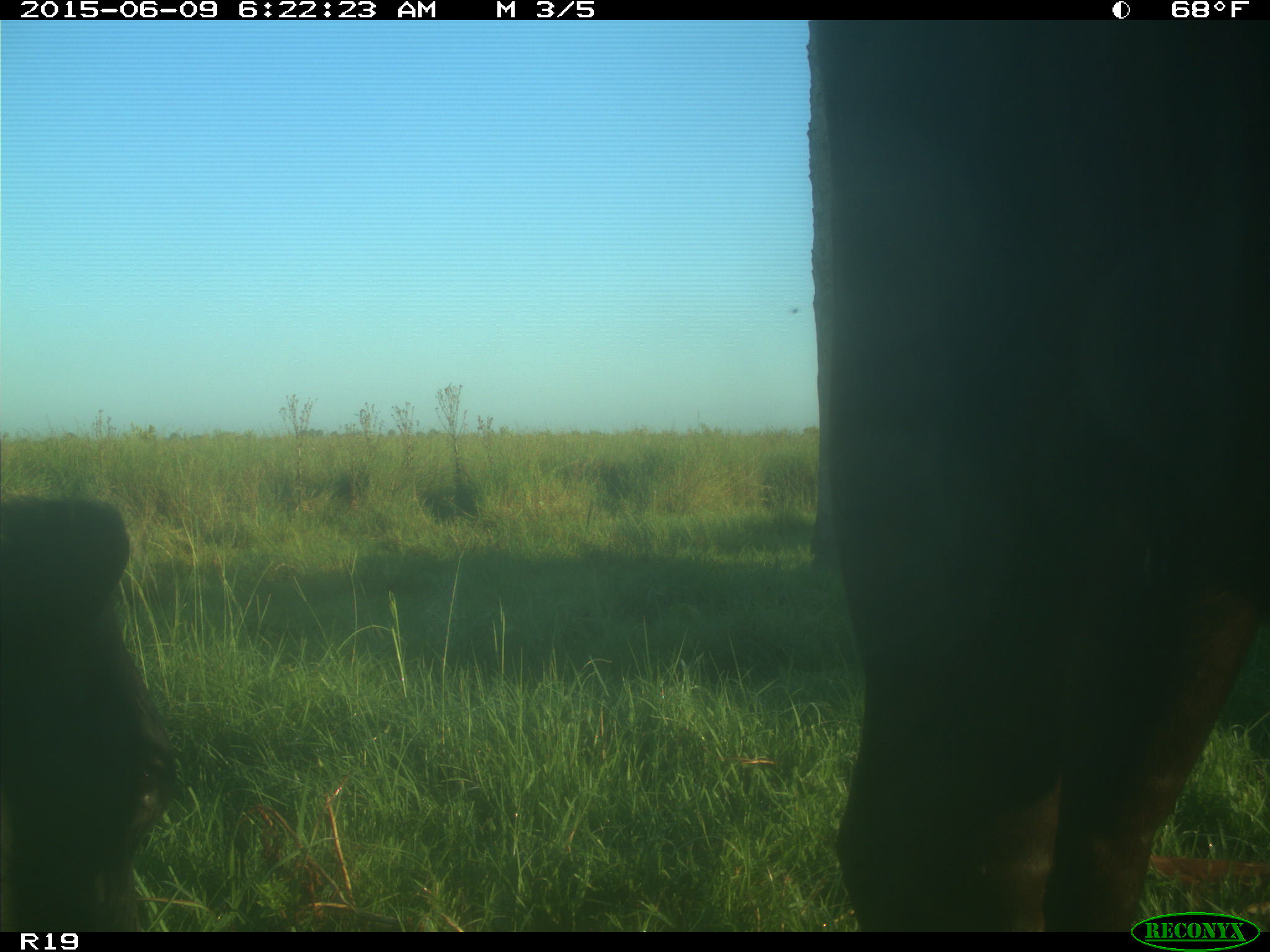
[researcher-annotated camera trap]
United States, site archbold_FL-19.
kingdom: Animalia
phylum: Chordata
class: Mammalia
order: Artiodactyla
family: Bovidae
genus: Bos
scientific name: Bos taurus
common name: domestic cow